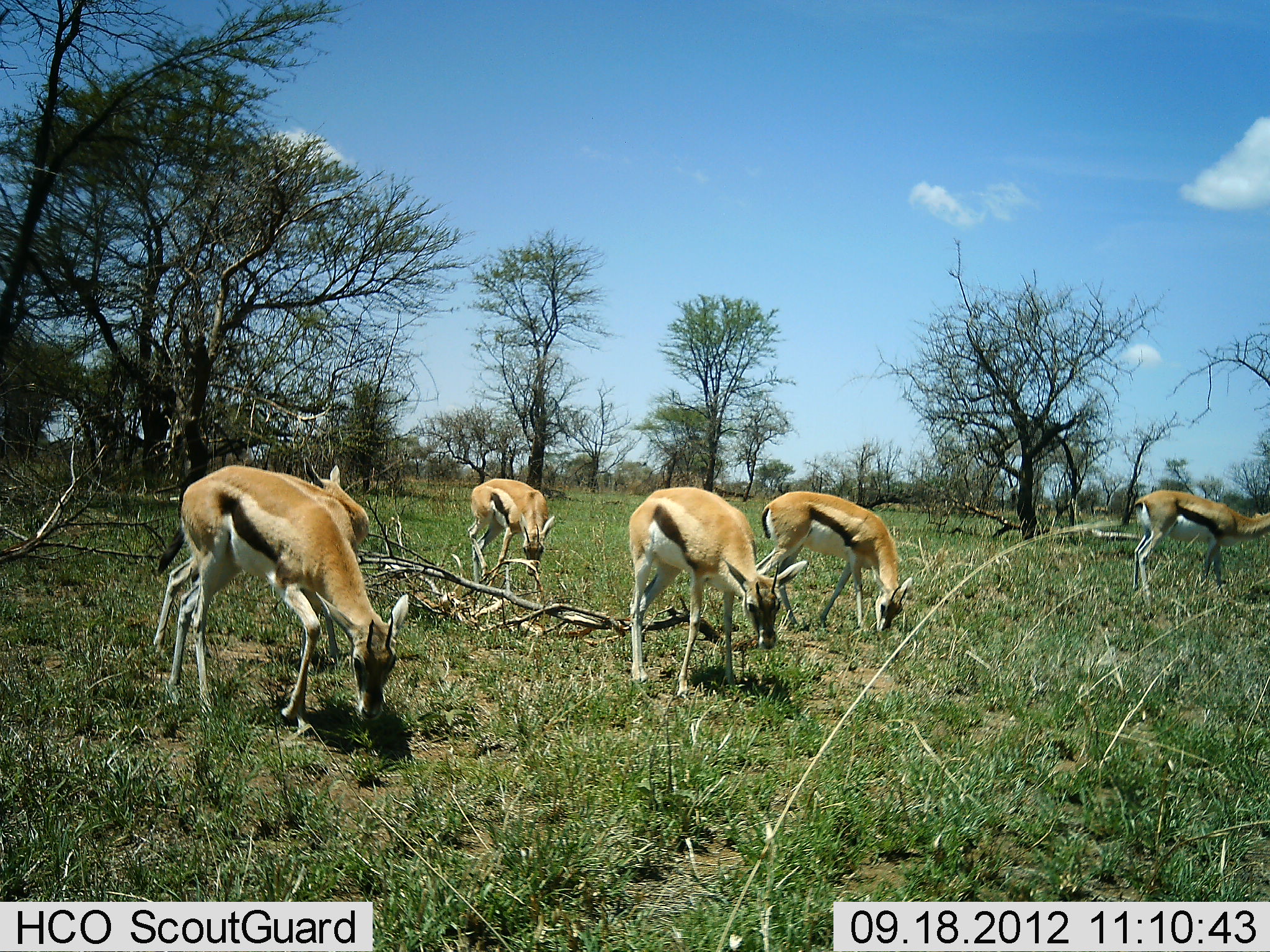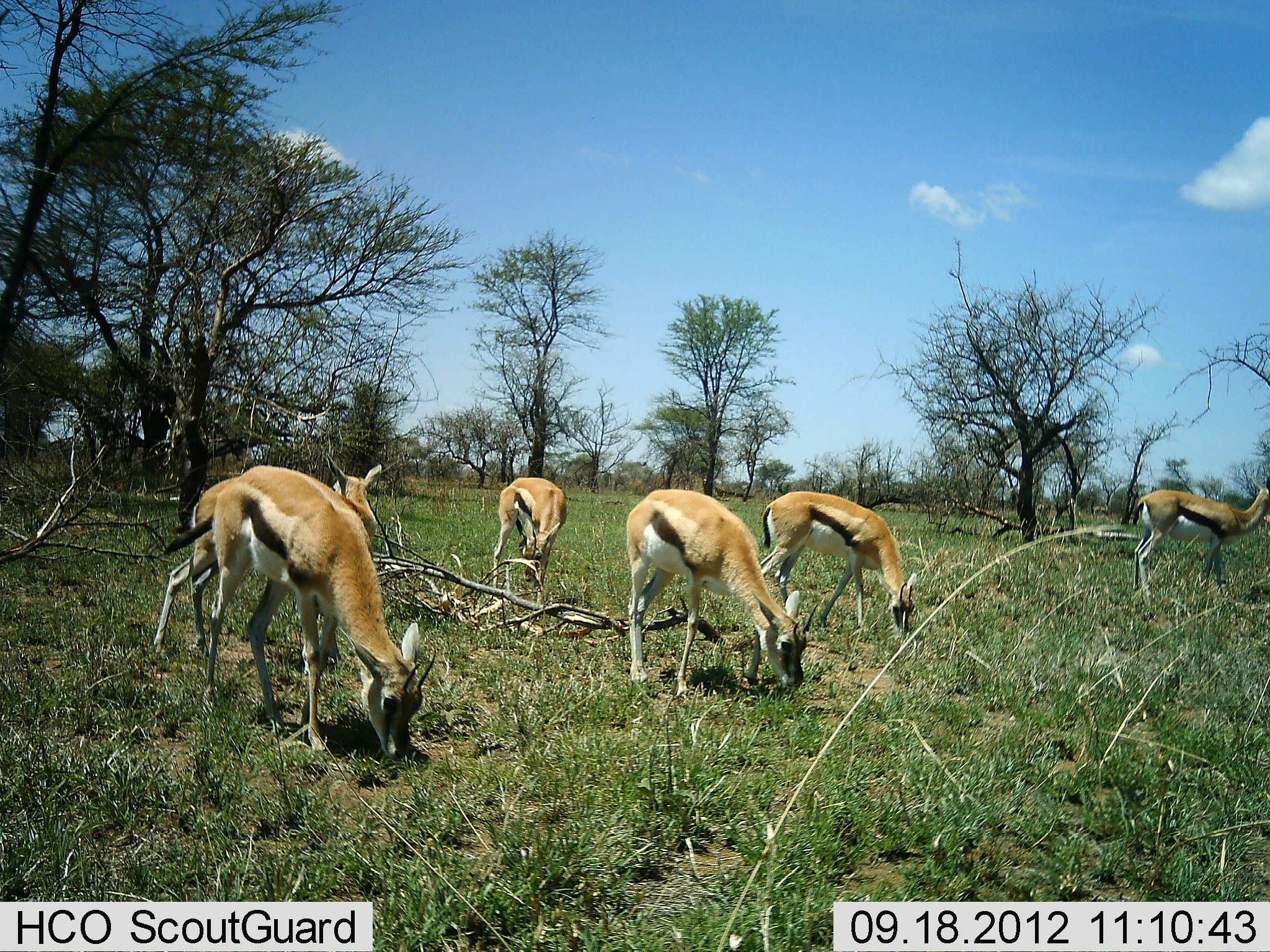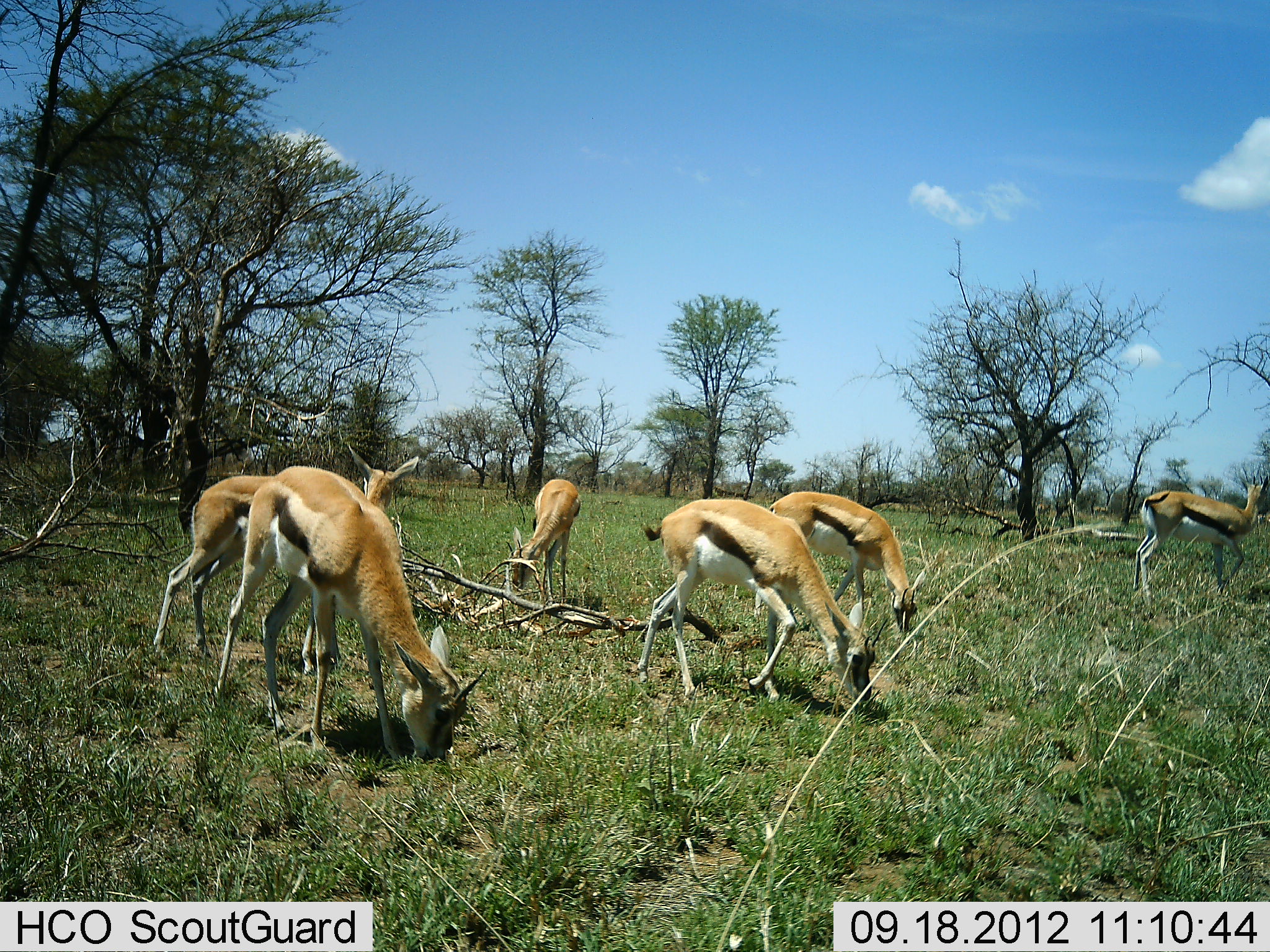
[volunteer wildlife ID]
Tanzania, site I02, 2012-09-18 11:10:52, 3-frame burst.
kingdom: Animalia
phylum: Chordata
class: Mammalia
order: Artiodactyla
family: Bovidae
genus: Eudorcas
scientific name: Eudorcas thomsonii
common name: thomson's gazelle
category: gazellethomsons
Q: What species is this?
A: Gazellethomsons (thomson's gazelle) (Eudorcas thomsonii).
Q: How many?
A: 6.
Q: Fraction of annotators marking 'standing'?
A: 40%.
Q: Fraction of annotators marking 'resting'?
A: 0%.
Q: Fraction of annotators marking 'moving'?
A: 20%.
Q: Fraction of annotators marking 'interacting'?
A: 0%.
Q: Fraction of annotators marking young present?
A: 0%.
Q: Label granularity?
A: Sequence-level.